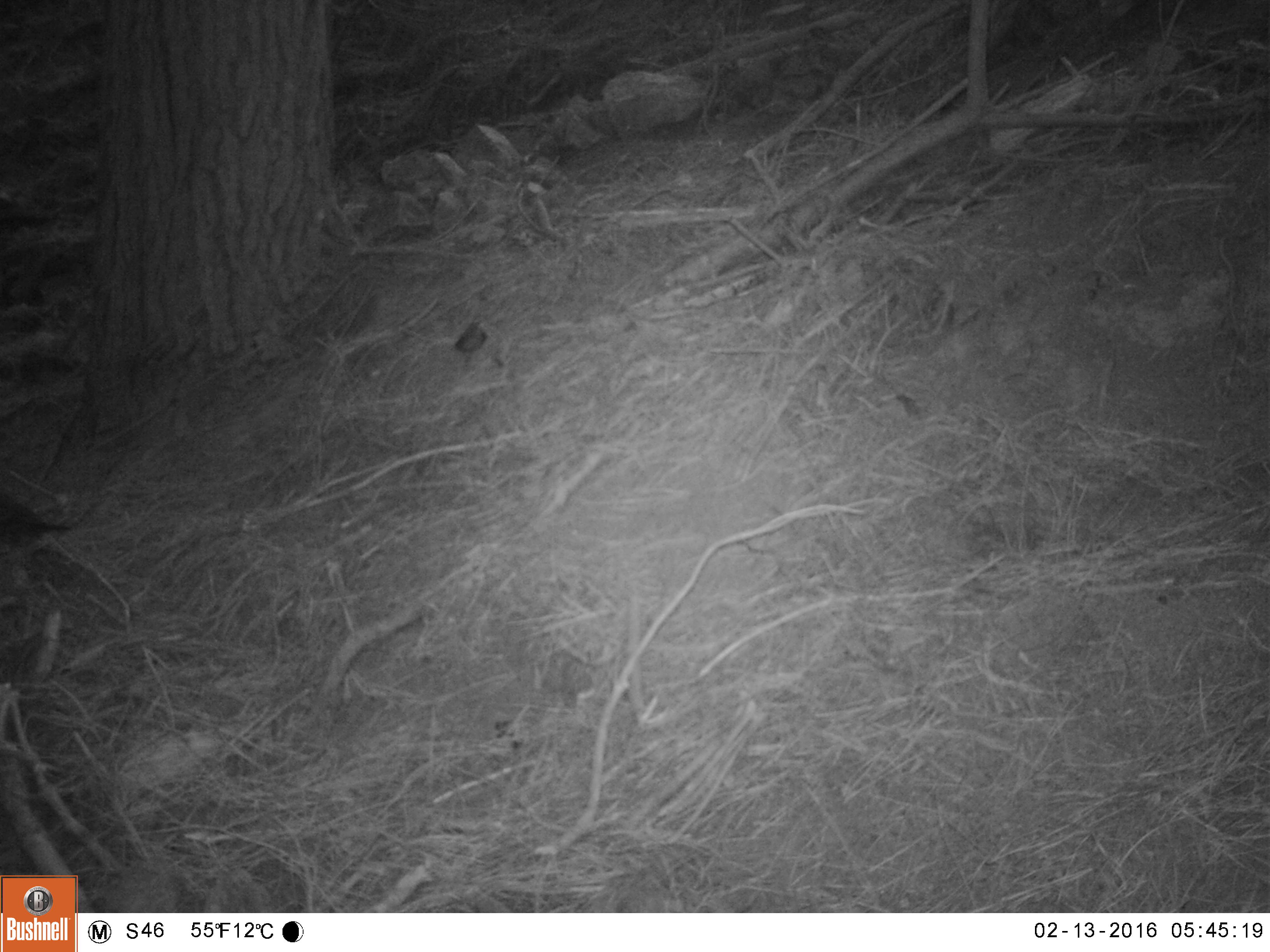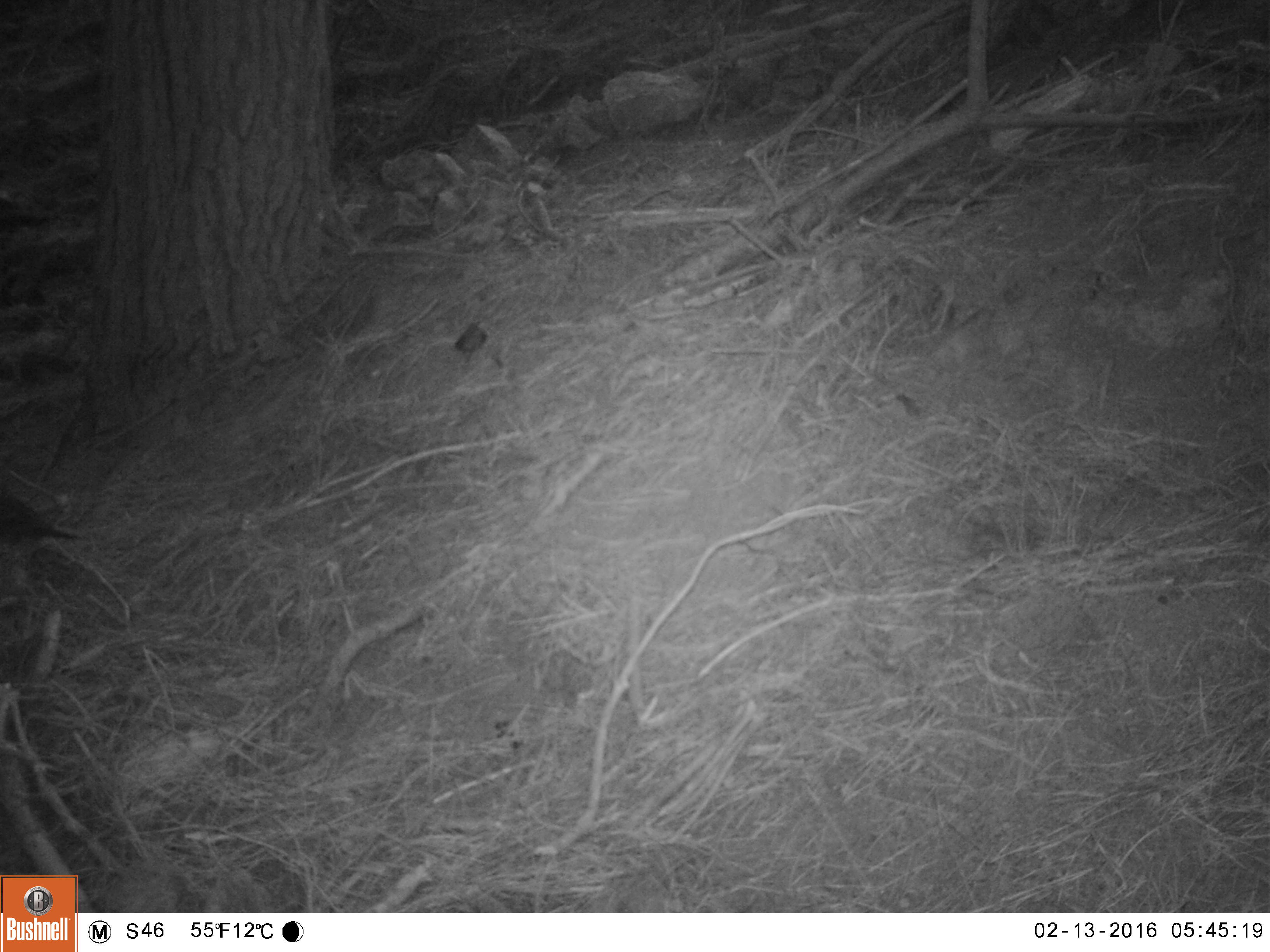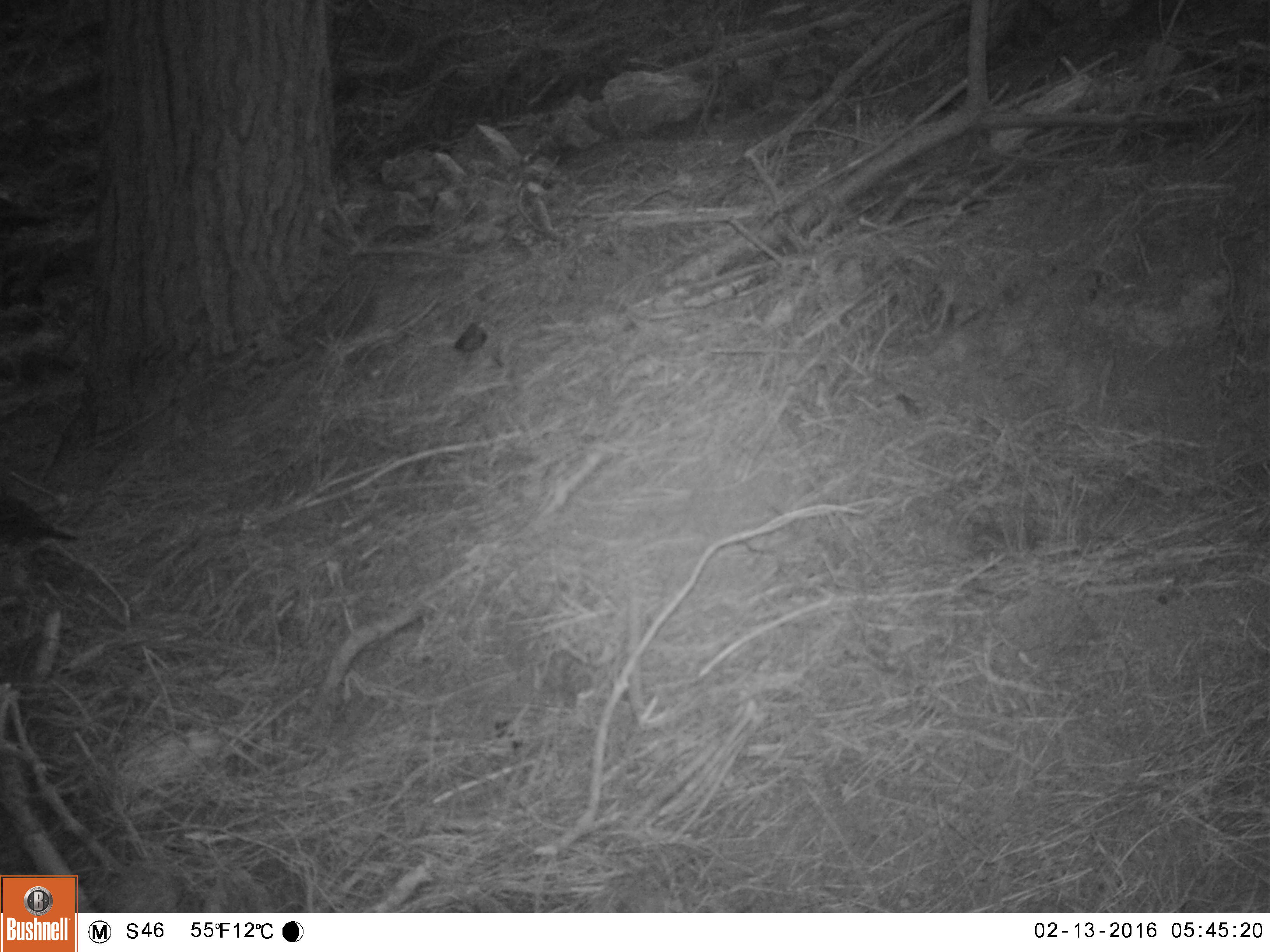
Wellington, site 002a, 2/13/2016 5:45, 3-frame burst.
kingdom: Animalia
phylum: Chordata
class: Aves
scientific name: Aves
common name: bird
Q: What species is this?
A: Bird (Aves).